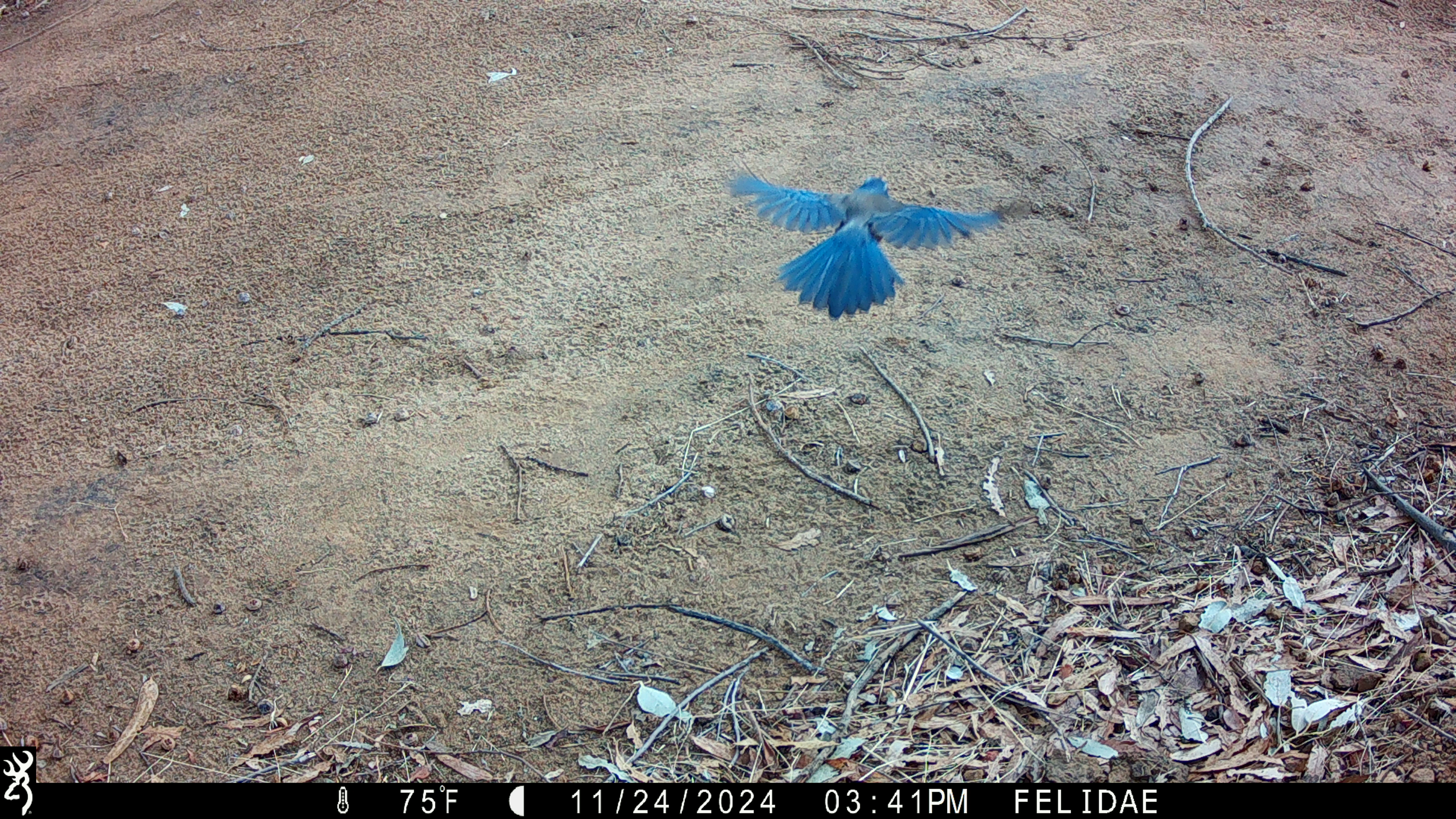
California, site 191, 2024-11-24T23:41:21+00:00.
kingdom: Animalia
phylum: Chordata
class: Aves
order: Passeriformes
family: Corvidae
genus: Aphelocoma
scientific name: Aphelocoma californica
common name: california scrub jay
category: western scrub-jay